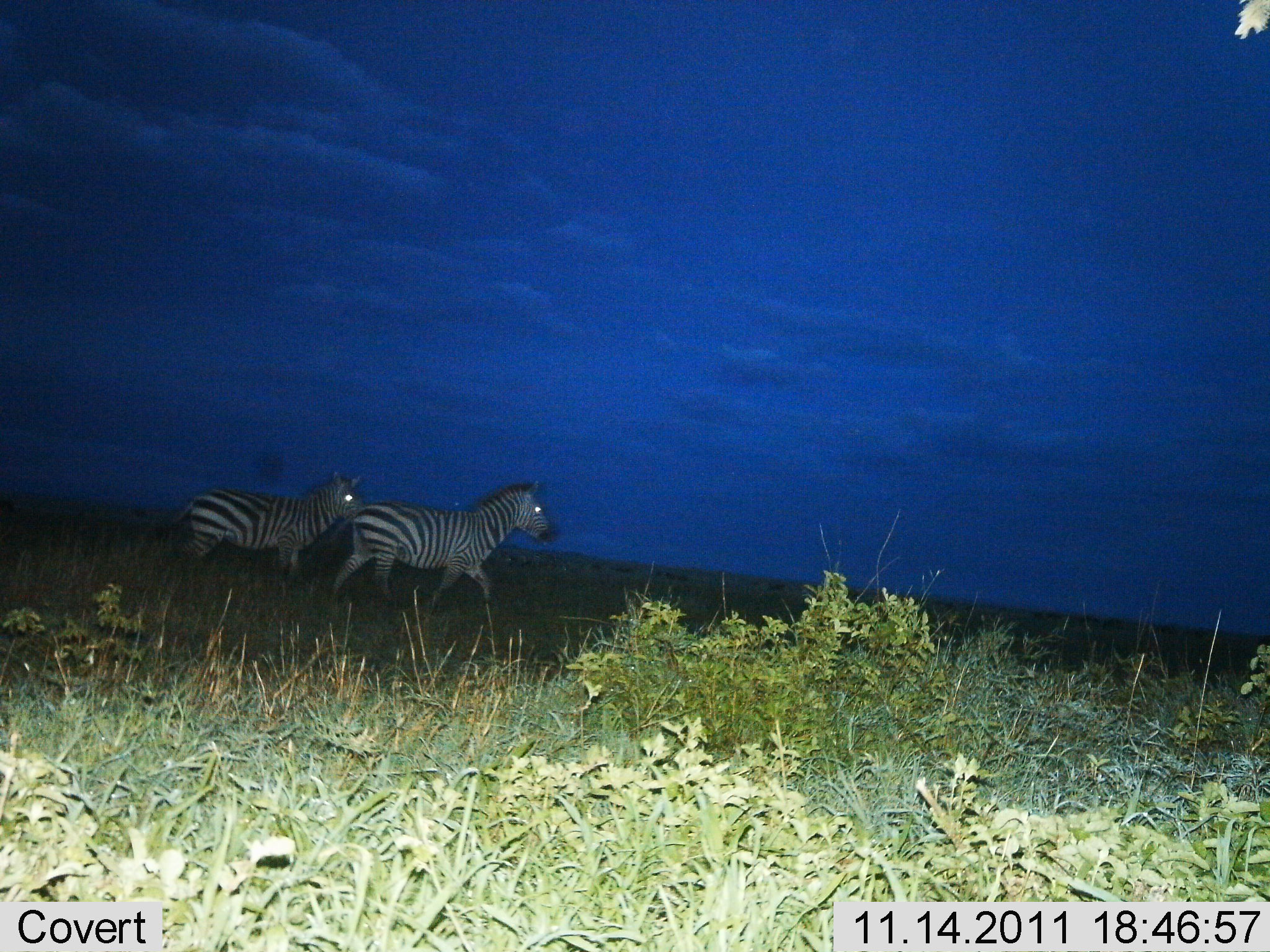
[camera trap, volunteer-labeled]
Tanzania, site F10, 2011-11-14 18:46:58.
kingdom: Animalia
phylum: Chordata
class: Mammalia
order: Perissodactyla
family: Equidae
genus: Equus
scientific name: Equus quagga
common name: plains zebra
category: zebra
Zebra (plains zebra) (Equus quagga), count 2. Behavior (volunteer vote fractions): standing 15%, resting 0%, moving 92%, interacting 0%. Young present (vote fraction): 0%. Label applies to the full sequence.